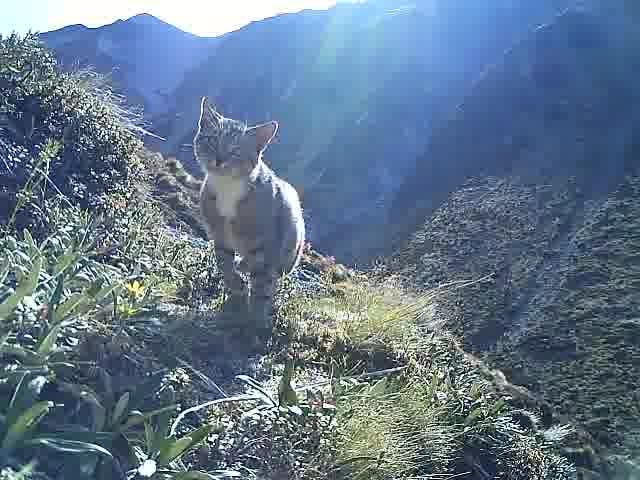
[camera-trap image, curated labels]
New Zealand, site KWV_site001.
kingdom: Animalia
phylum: Chordata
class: Mammalia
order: Carnivora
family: Felidae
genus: Felis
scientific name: Felis catus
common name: domestic cat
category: cat